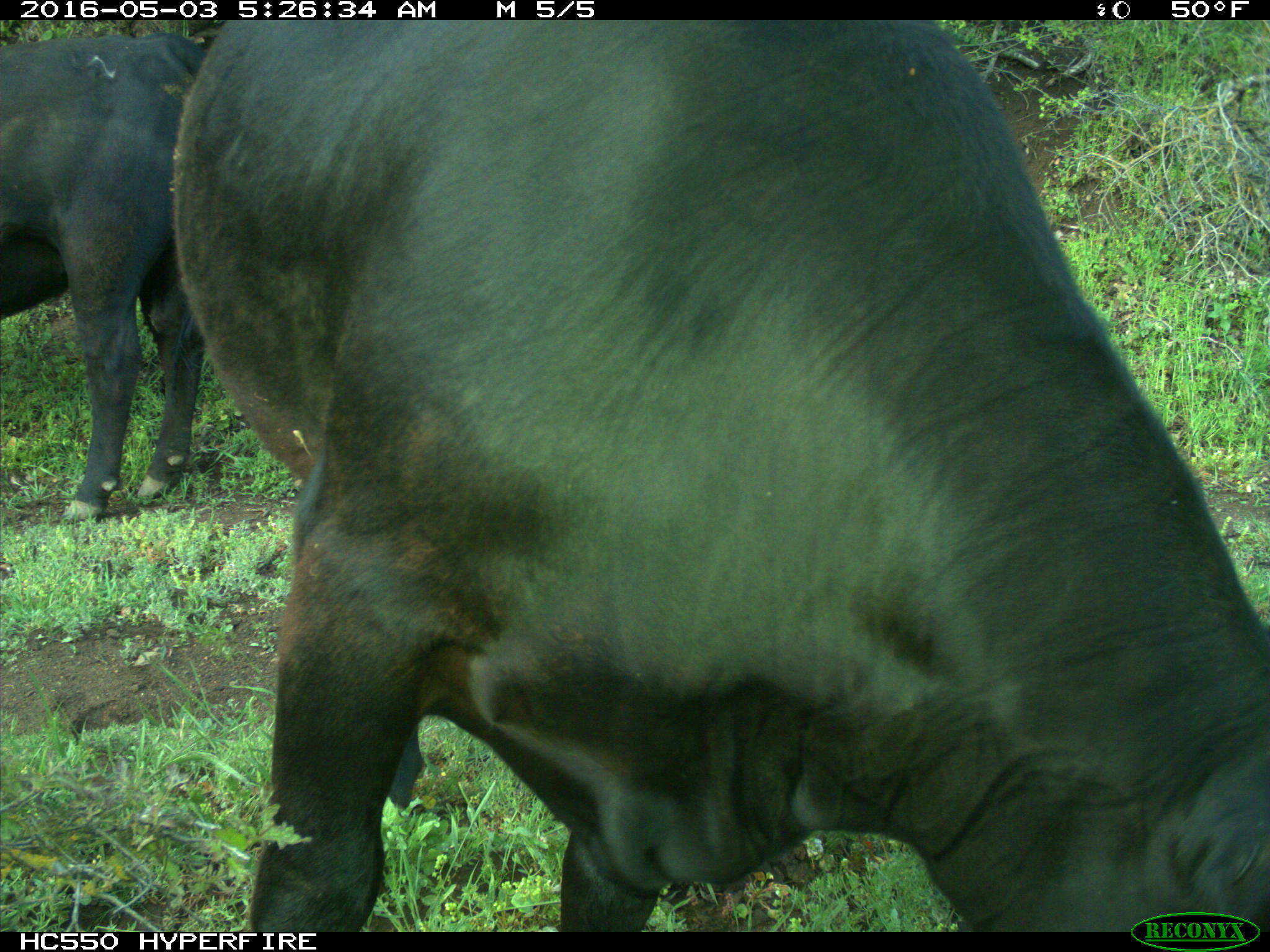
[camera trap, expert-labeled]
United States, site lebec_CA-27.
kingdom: Animalia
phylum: Chordata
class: Mammalia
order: Artiodactyla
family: Bovidae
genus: Bos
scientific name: Bos taurus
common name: domestic cow